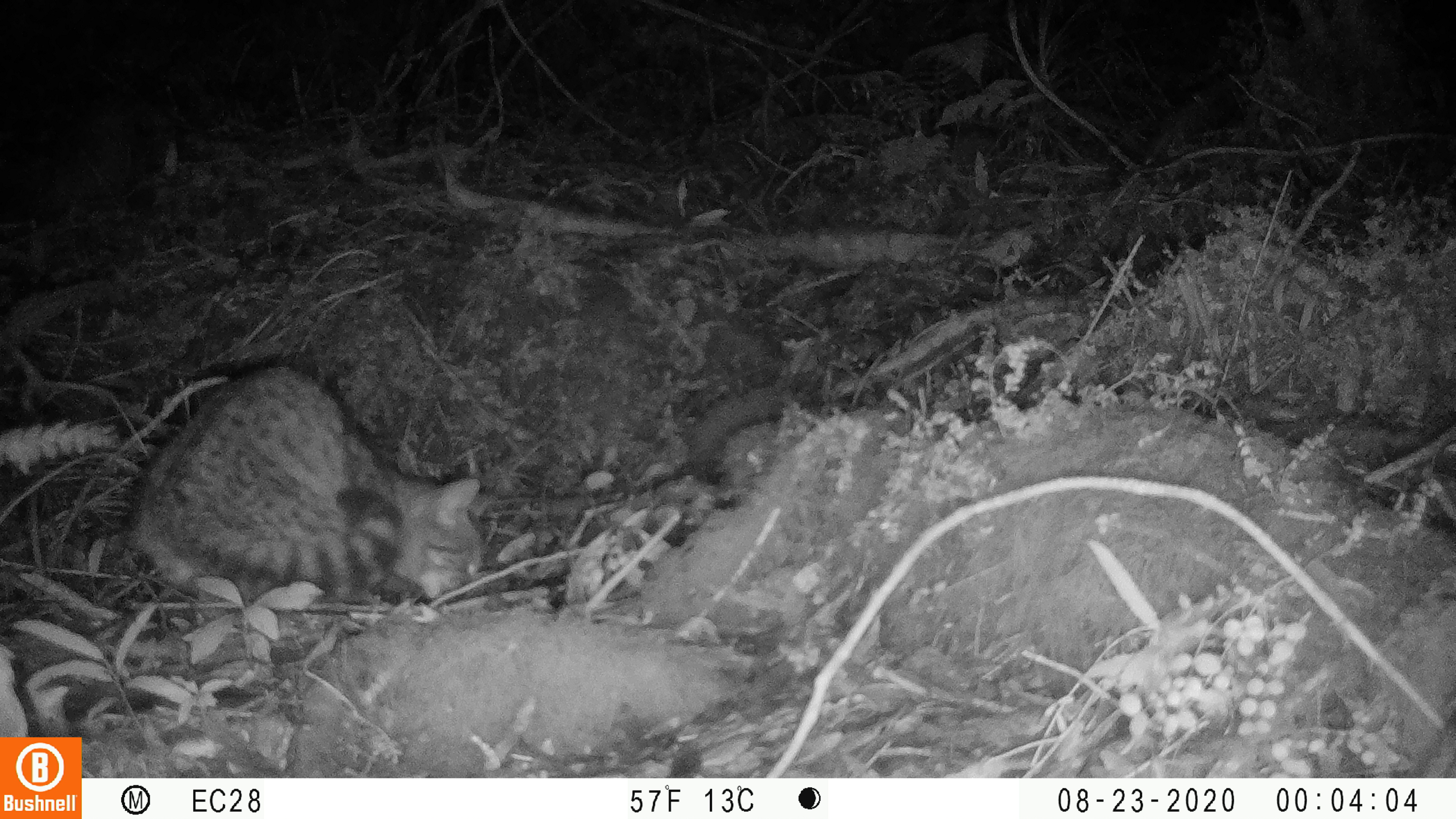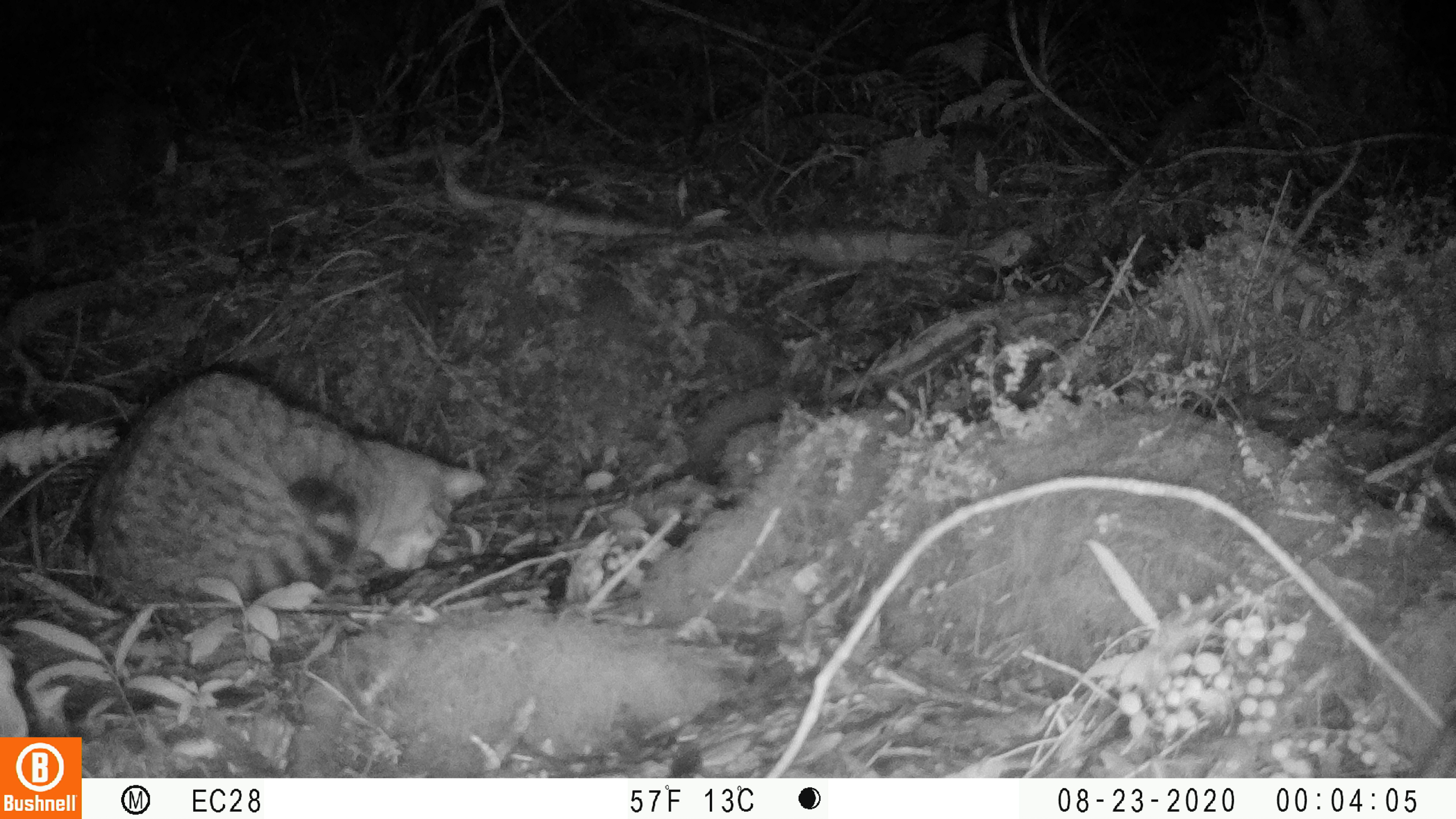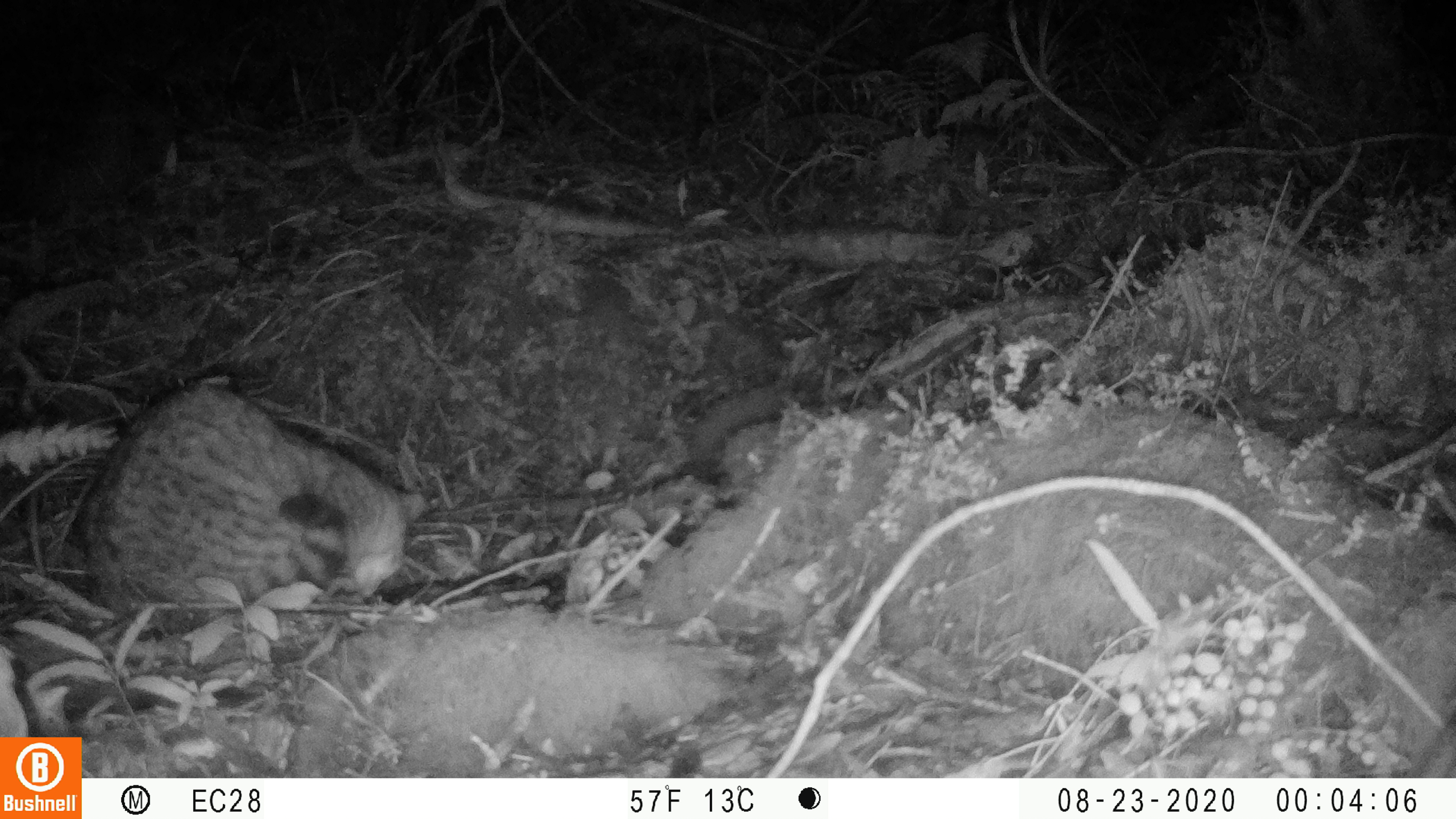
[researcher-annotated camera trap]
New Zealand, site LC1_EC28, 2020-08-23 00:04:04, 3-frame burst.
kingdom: Animalia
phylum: Chordata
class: Mammalia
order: Carnivora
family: Felidae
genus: Felis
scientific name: Felis catus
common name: domestic cat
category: cat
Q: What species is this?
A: Cat (domestic cat) (Felis catus).